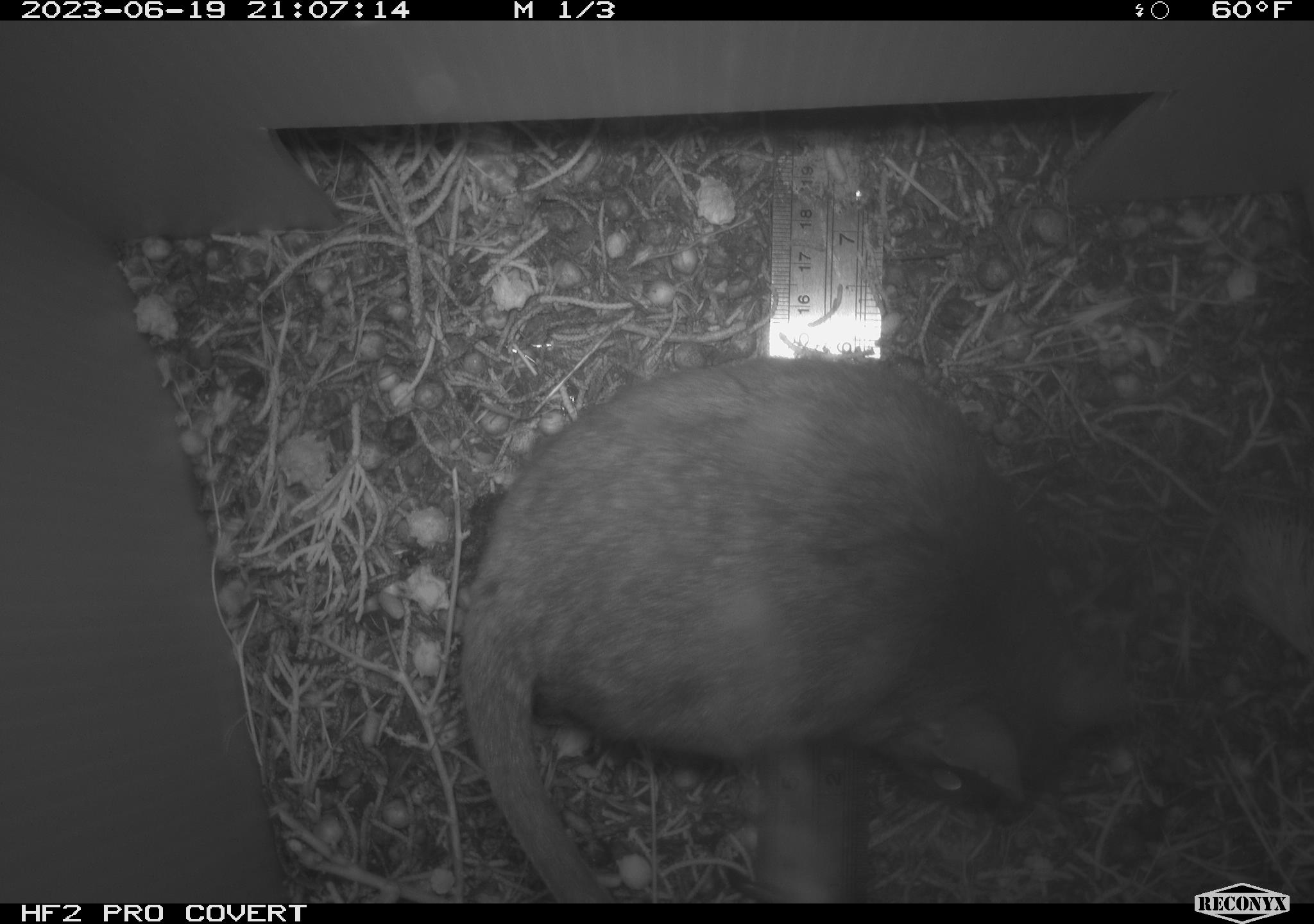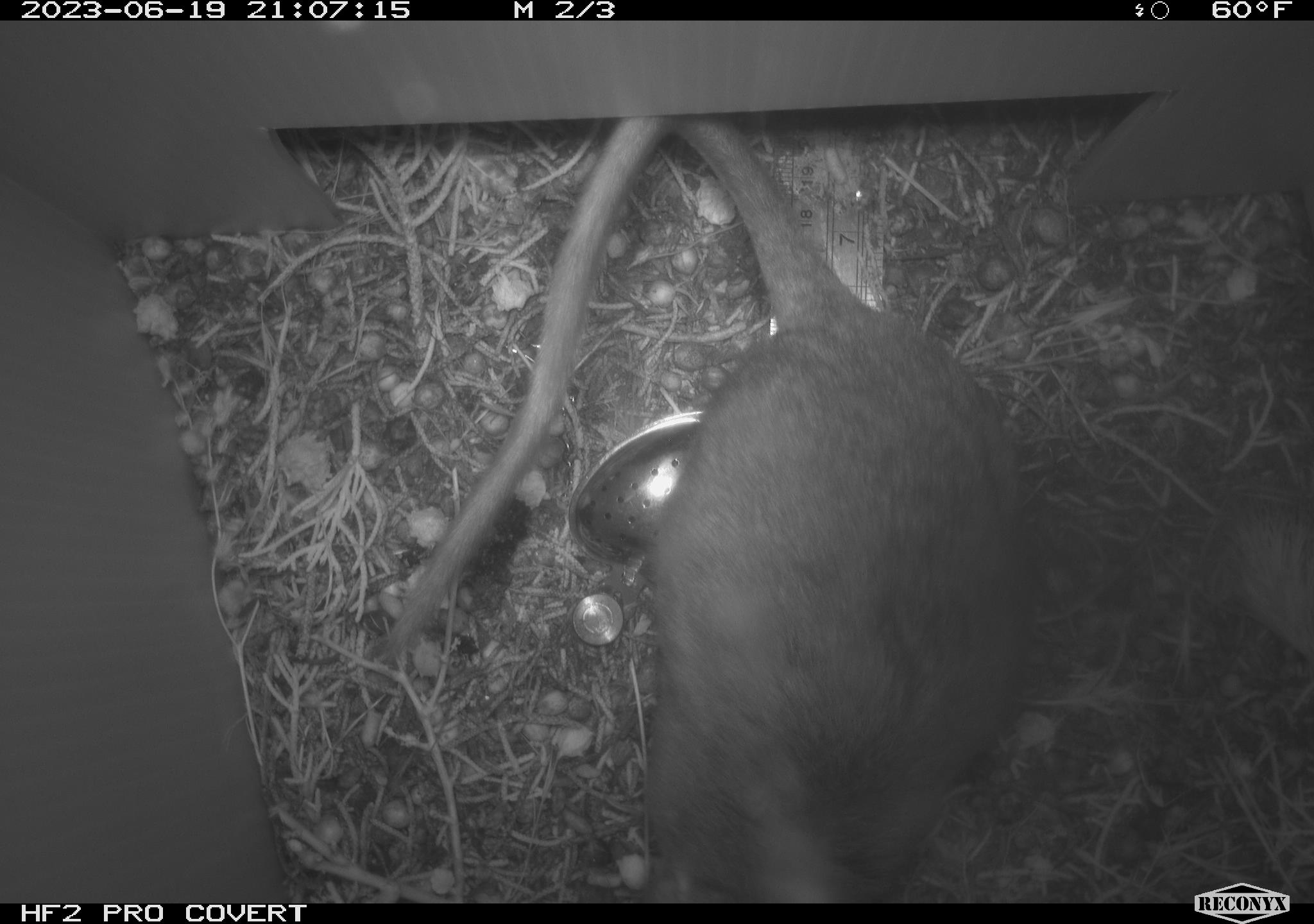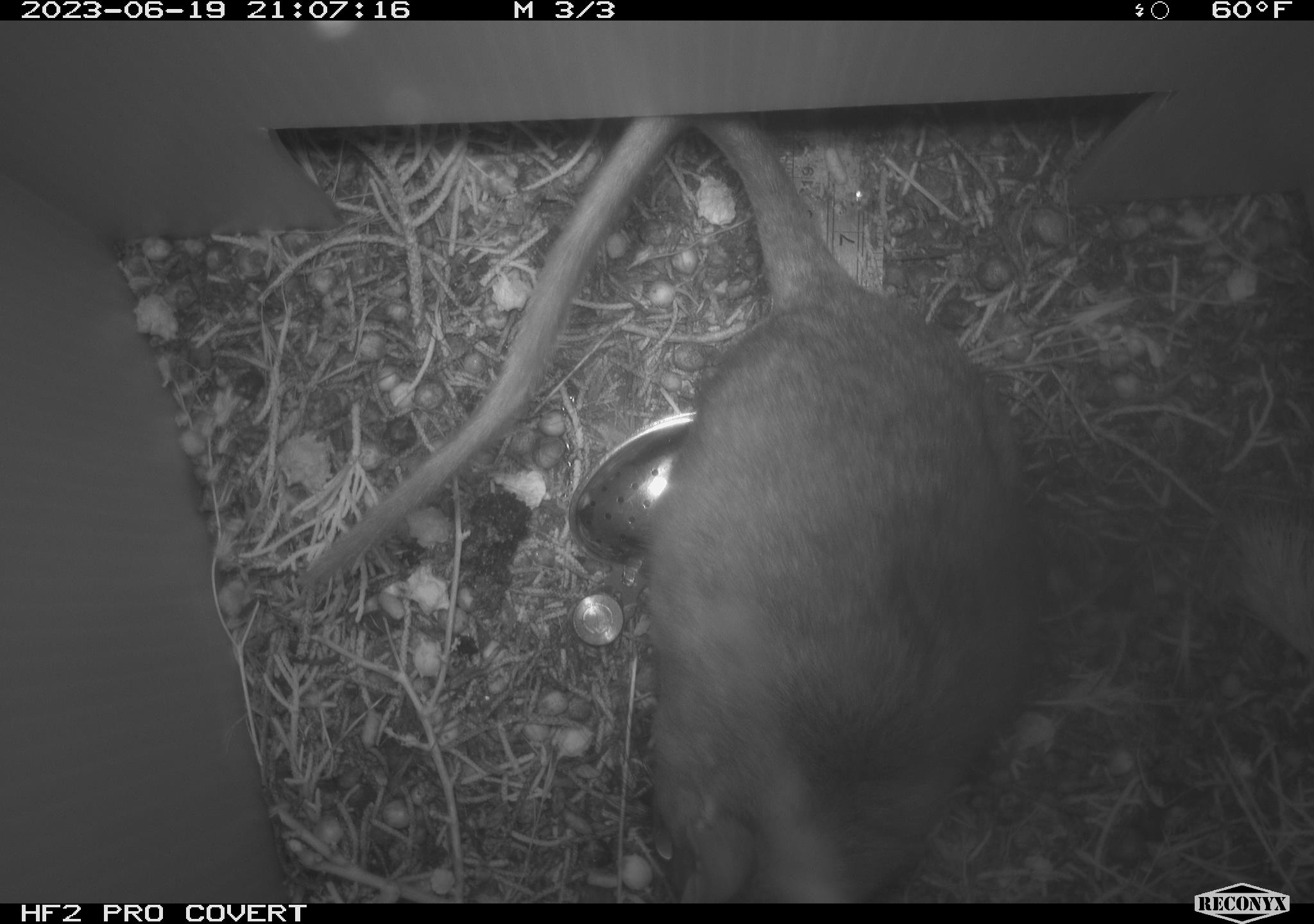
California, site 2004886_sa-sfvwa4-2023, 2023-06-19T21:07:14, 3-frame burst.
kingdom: Animalia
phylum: Chordata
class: Mammalia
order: Rodentia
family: Cricetidae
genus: Neotoma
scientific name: Neotoma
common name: pack rat or woodrat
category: neotoma species